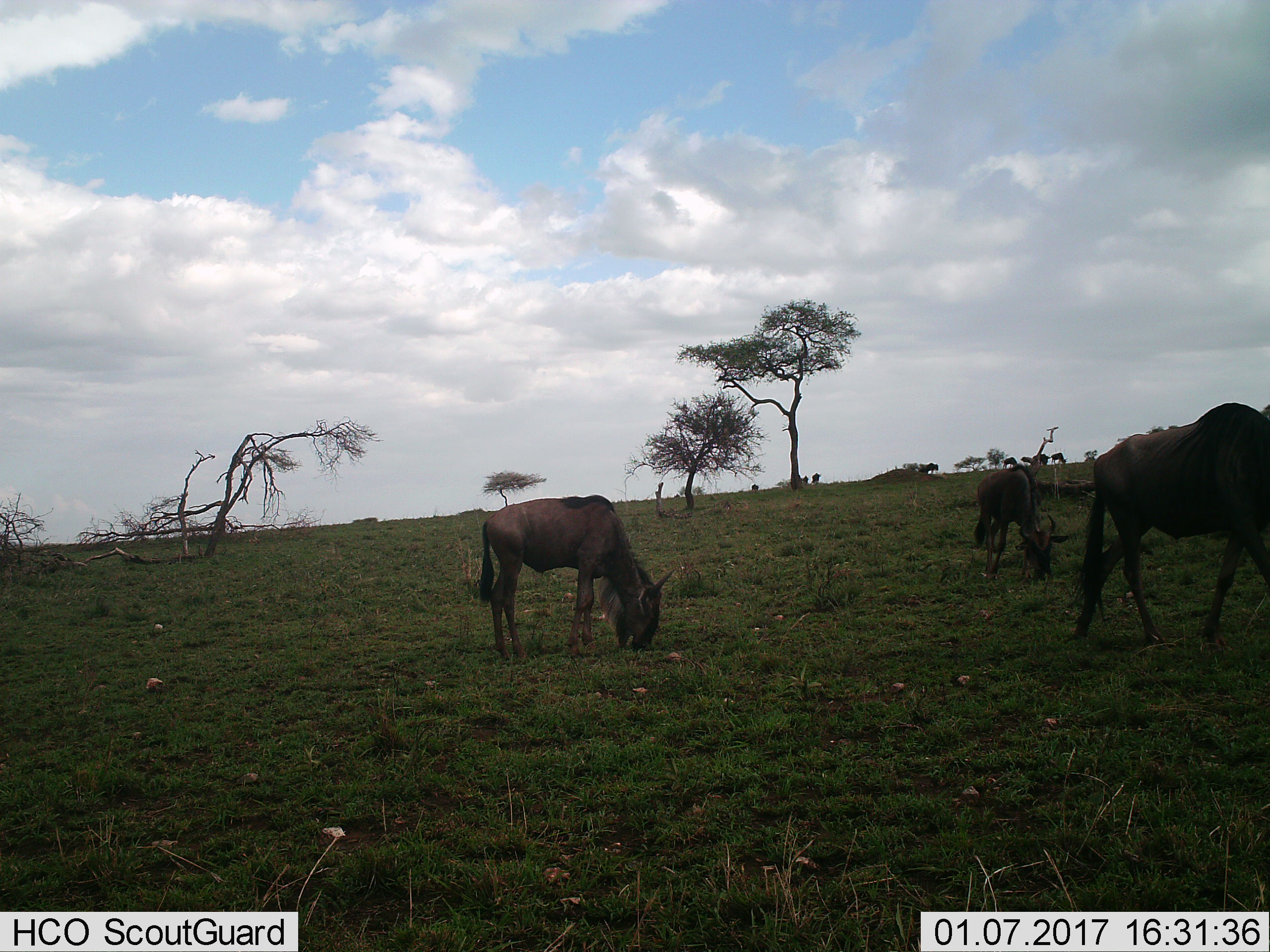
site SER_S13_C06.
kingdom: Animalia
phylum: Chordata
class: Mammalia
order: Artiodactyla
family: Bovidae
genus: Connochaetes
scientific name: Connochaetes taurinus taurinus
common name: blue wildebeest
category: wildebeestblue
Wildebeestblue (blue wildebeest) (Connochaetes taurinus taurinus), count 11-50. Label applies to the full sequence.